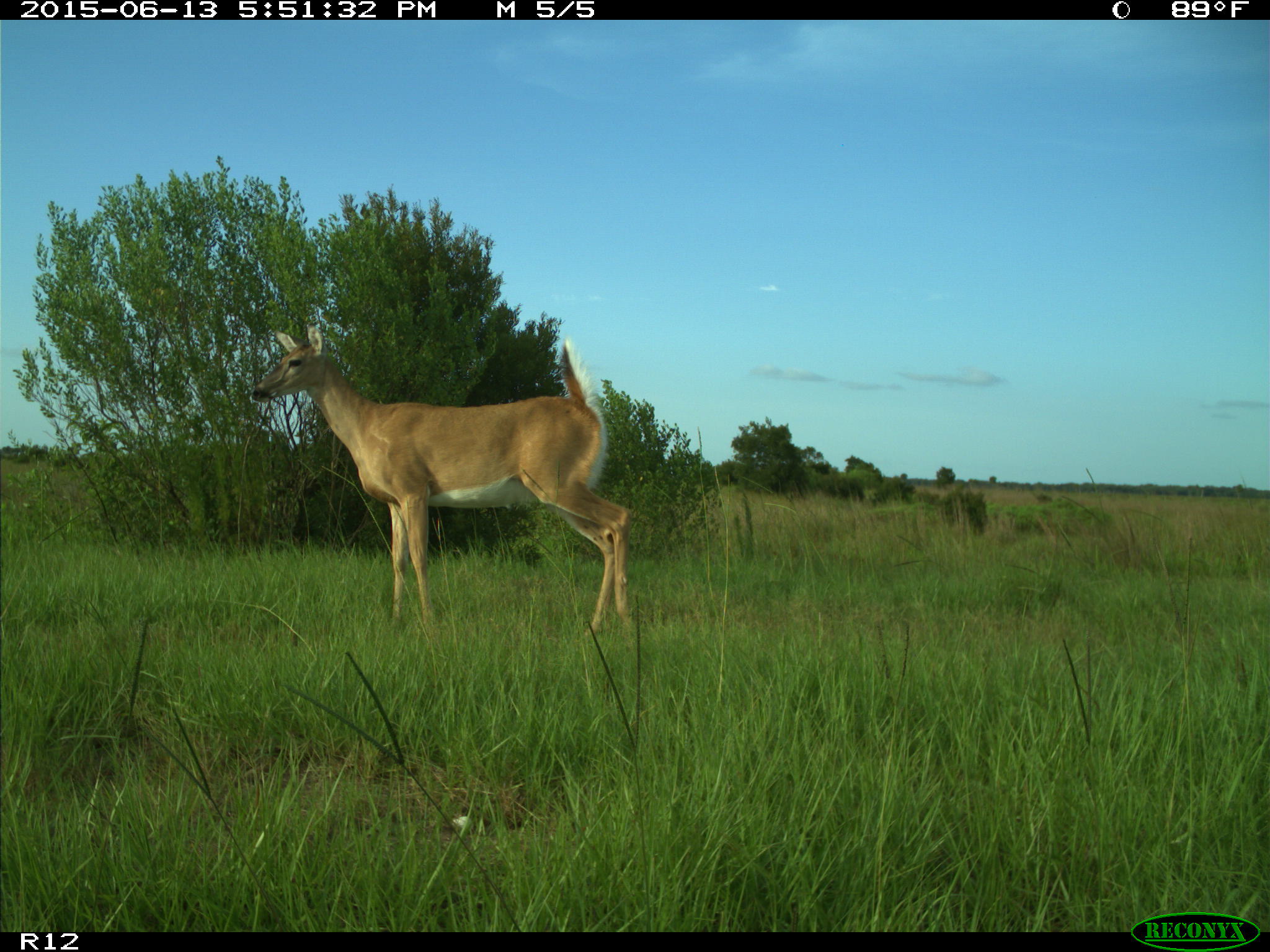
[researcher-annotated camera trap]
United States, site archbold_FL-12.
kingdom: Animalia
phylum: Chordata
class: Mammalia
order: Artiodactyla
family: Cervidae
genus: Odocoileus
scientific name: Odocoileus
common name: deer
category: unidentified deer